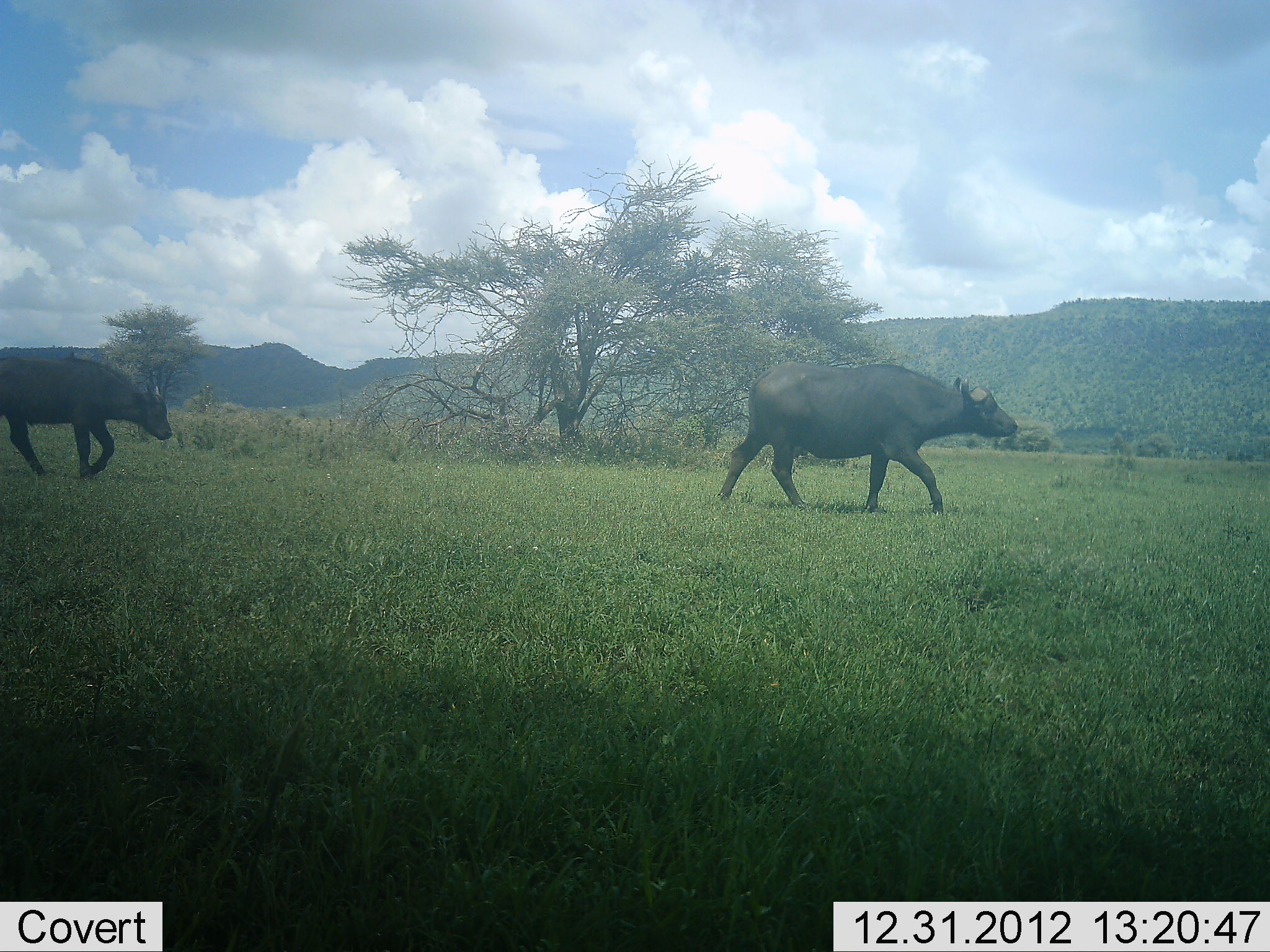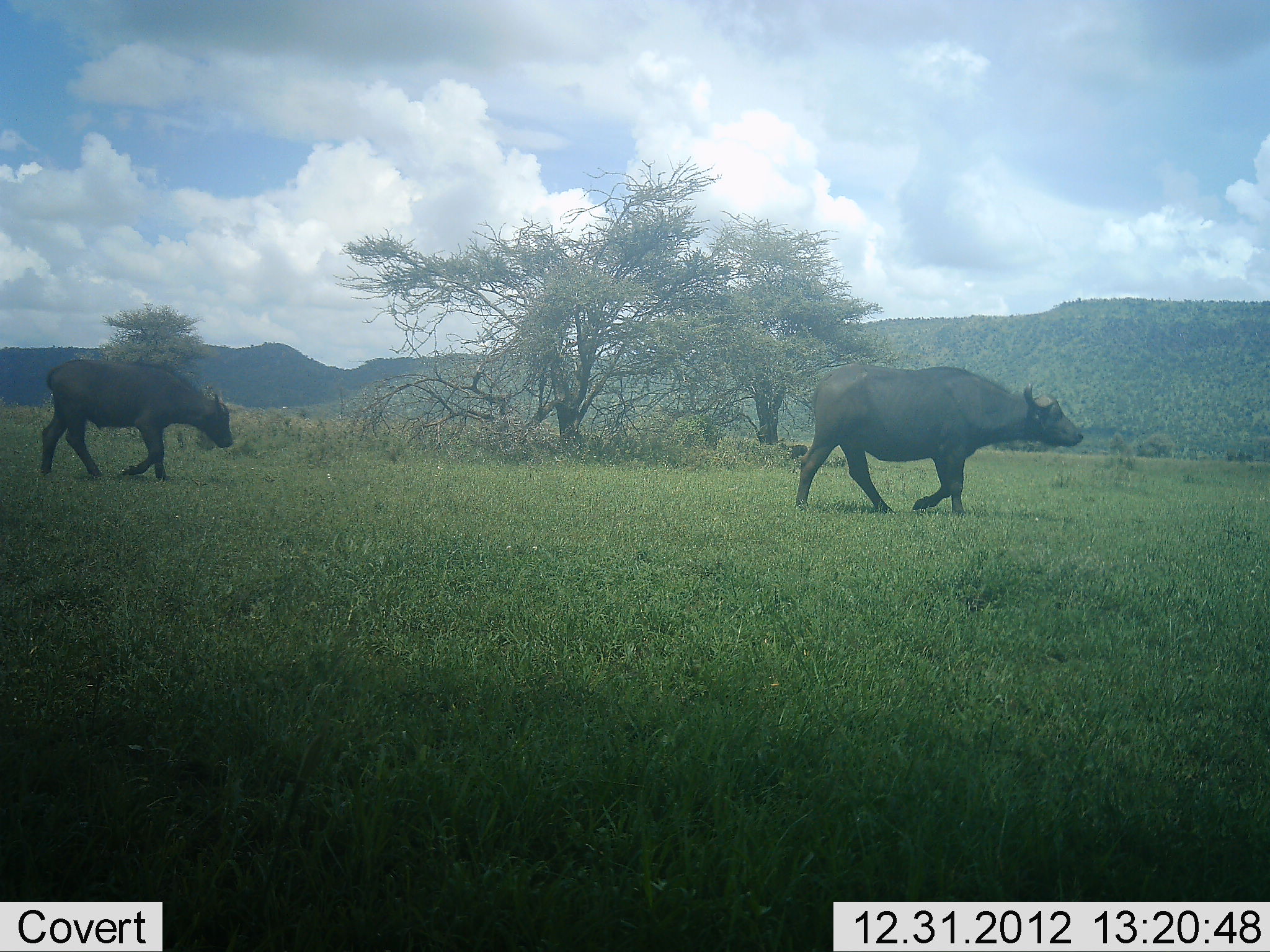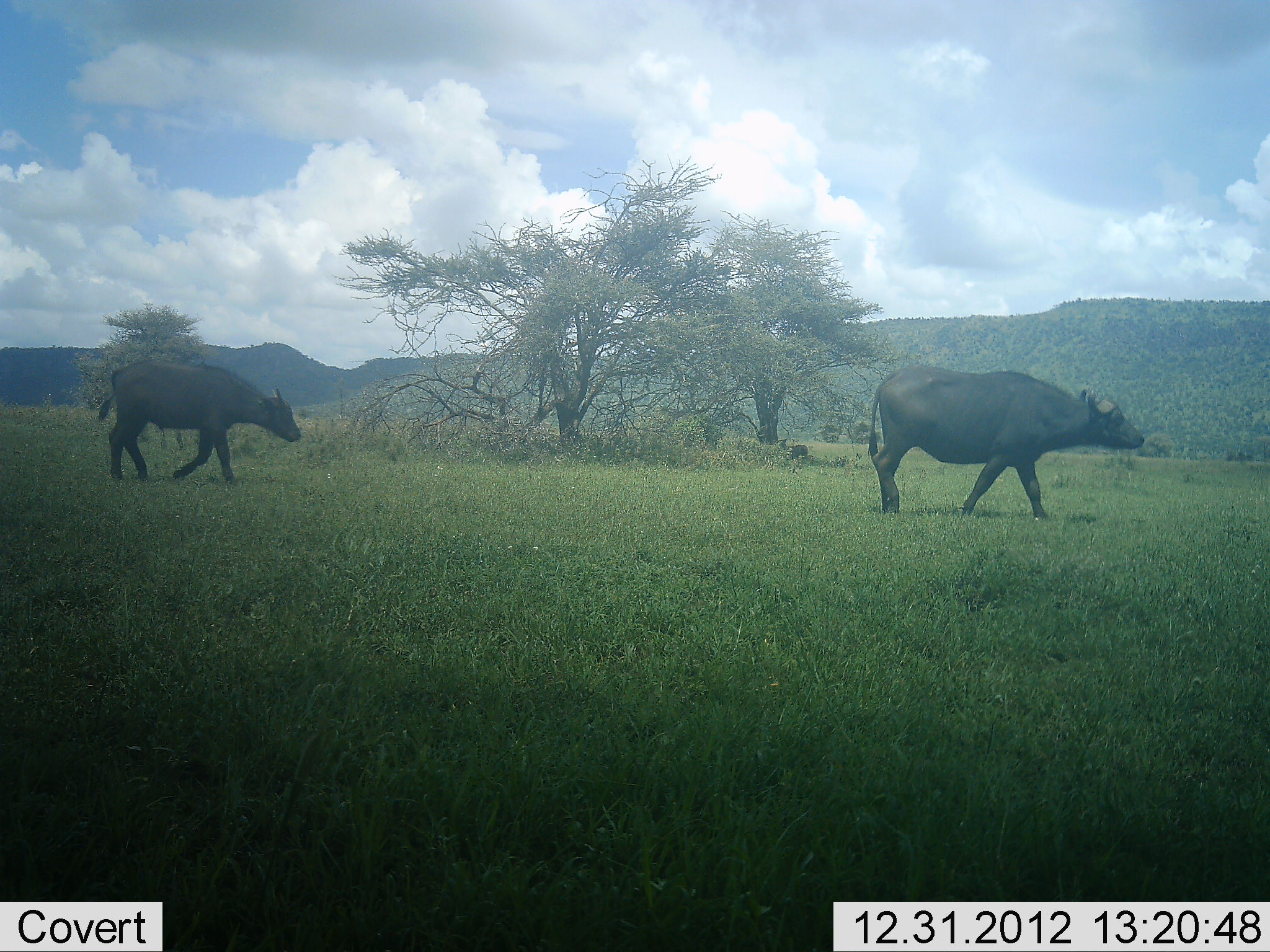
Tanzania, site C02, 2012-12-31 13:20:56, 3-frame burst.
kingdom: Animalia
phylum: Chordata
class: Mammalia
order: Artiodactyla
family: Bovidae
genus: Syncerus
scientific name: Syncerus caffer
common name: cape buffalo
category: buffalo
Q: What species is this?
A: Buffalo (cape buffalo) (Syncerus caffer).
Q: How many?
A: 2.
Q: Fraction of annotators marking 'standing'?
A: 0%.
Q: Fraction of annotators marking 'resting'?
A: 3%.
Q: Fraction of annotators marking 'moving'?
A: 100%.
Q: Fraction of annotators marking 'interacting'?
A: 3%.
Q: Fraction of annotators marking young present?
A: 24%.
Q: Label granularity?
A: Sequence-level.